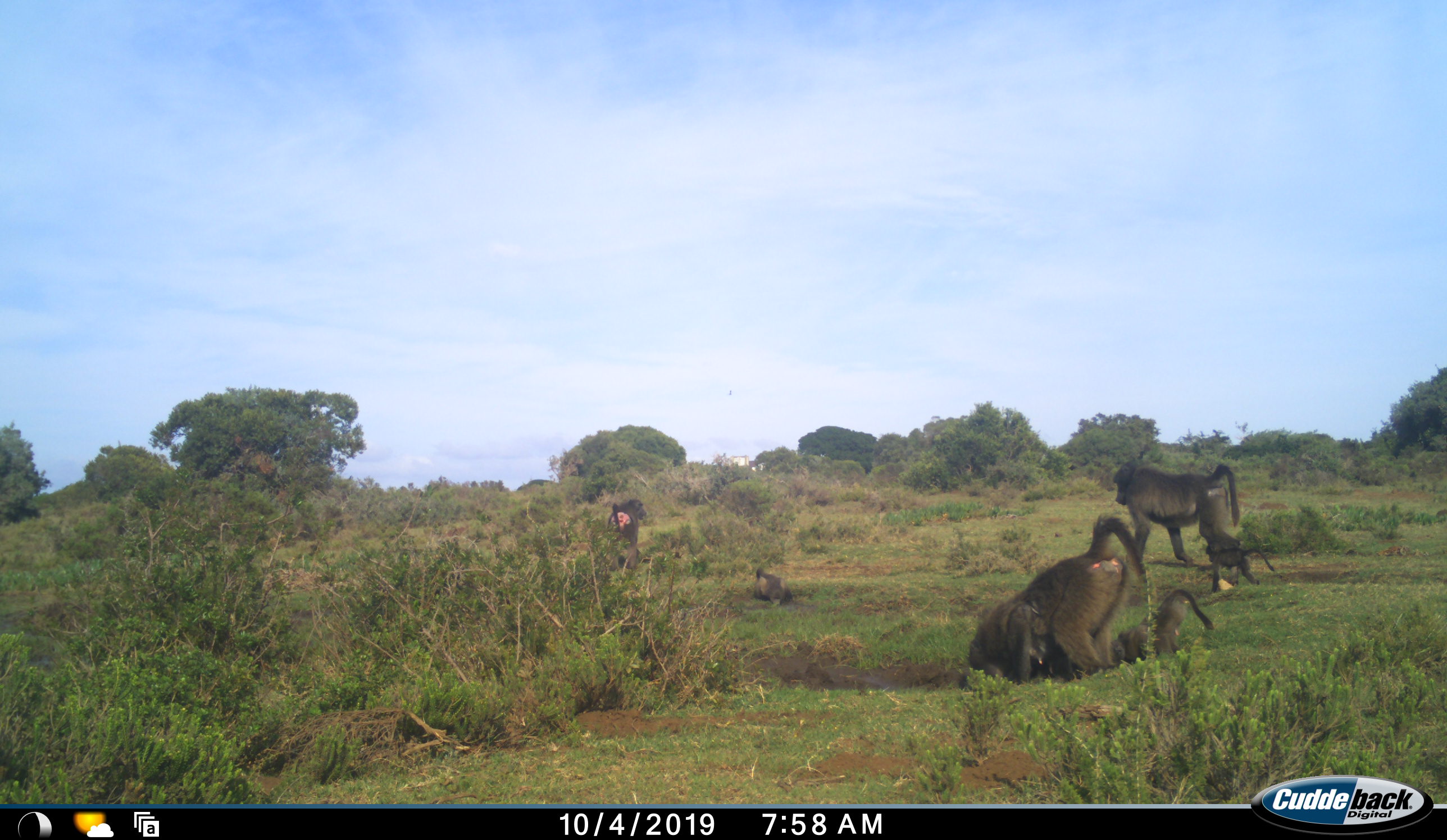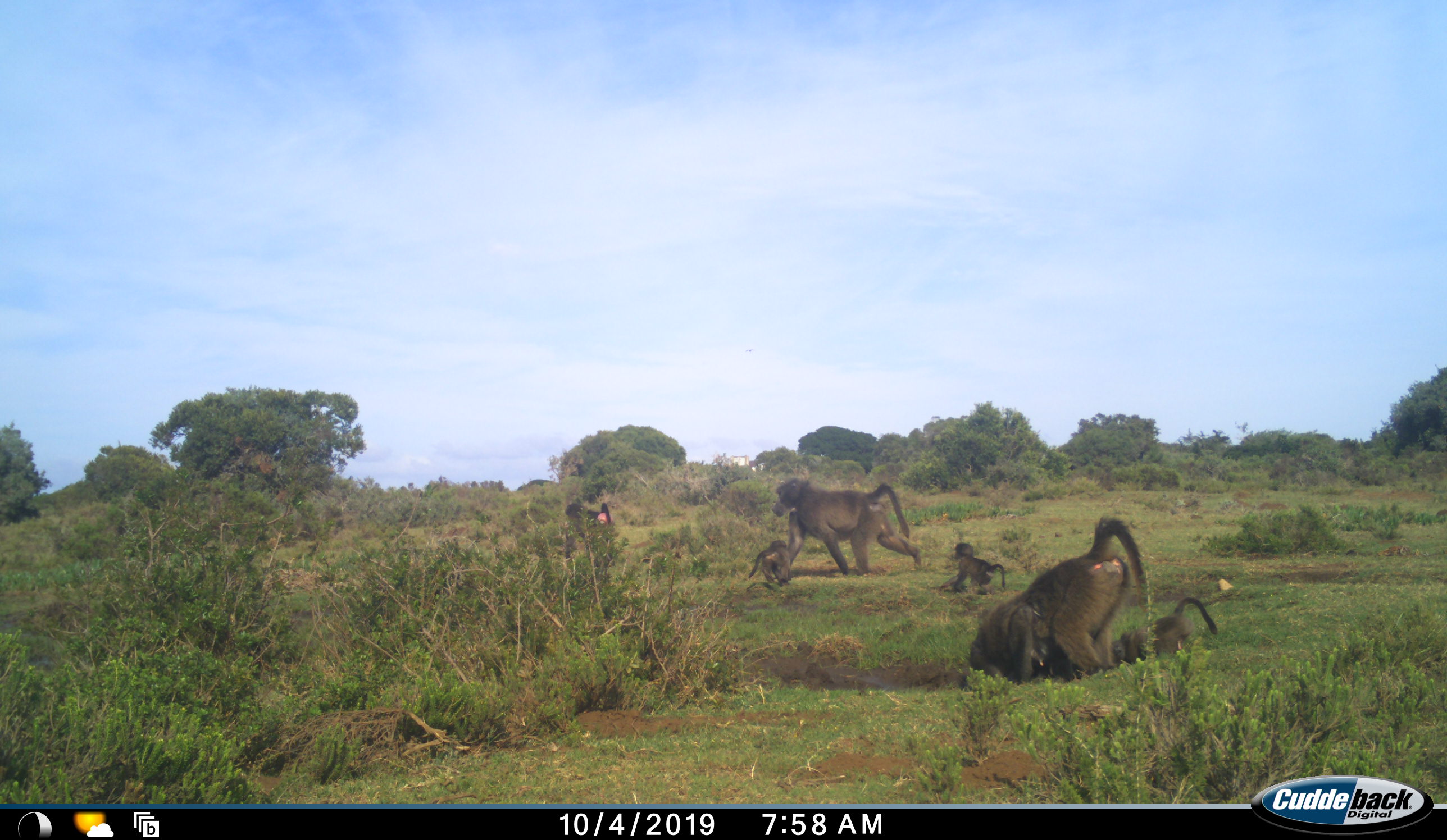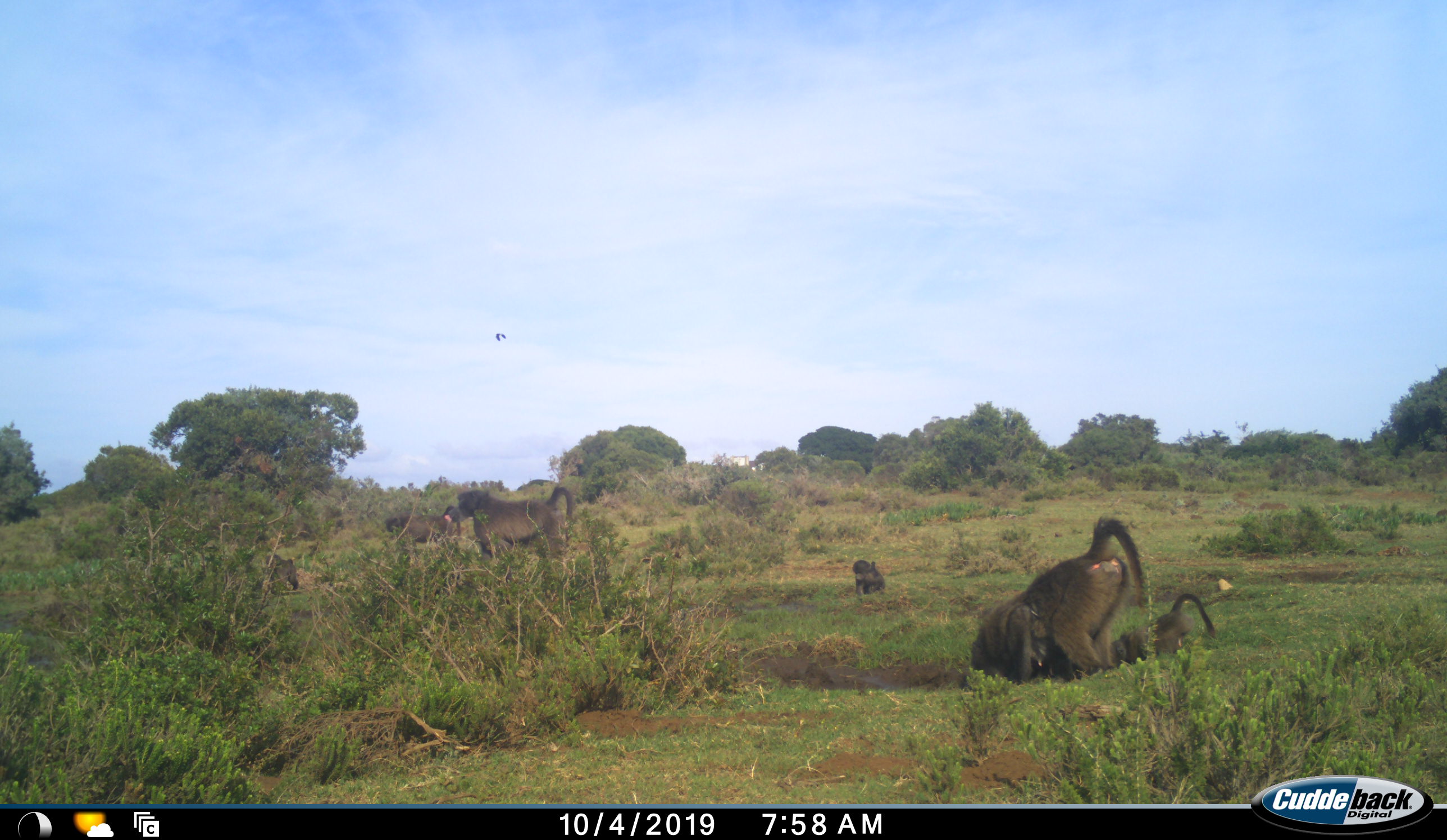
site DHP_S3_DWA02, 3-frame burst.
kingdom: Animalia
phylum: Chordata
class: Mammalia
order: Primates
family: Cercopithecidae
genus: Papio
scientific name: Papio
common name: baboon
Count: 6.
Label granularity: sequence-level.